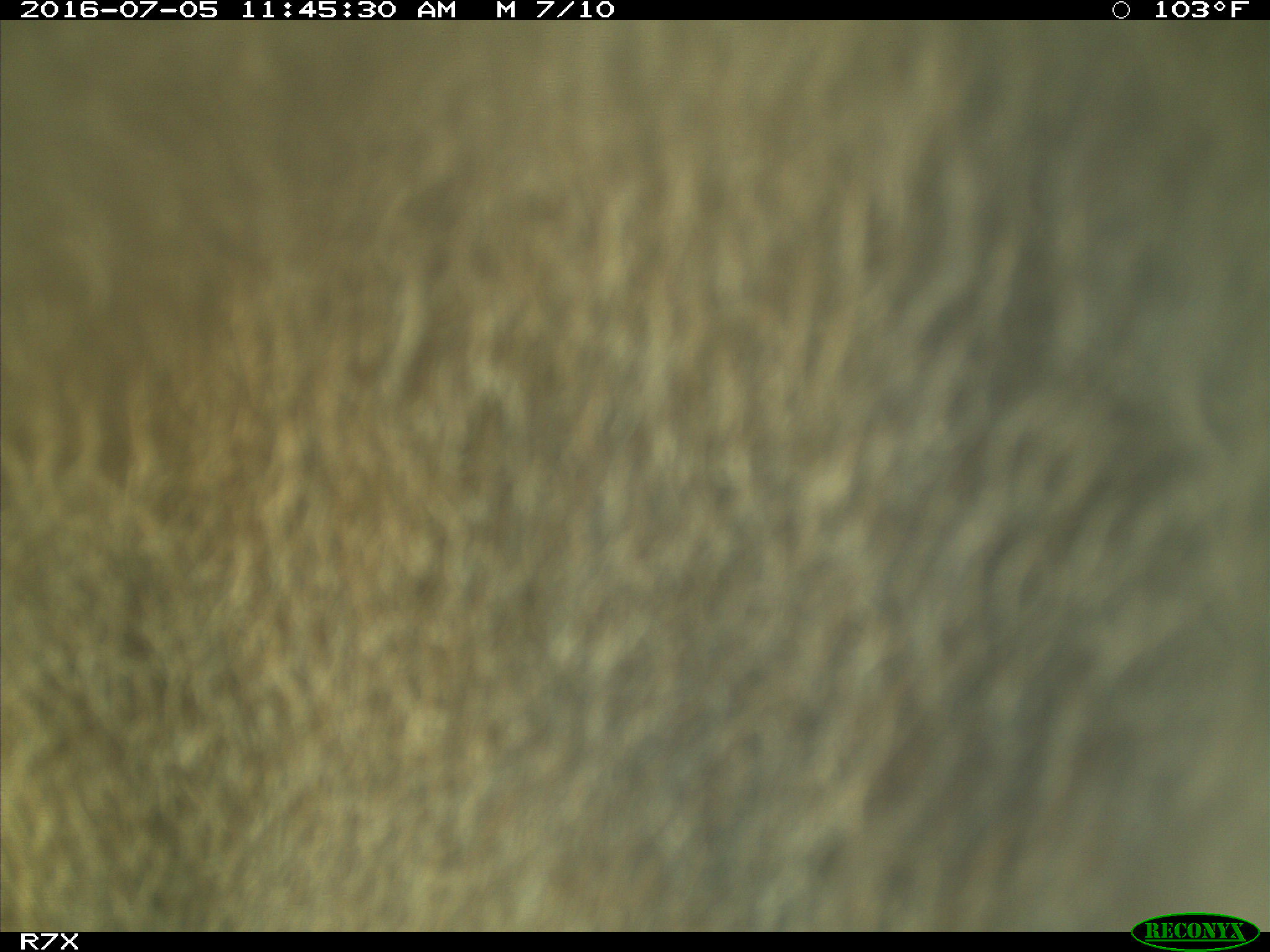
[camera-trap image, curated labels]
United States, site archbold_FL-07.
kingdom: Animalia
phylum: Chordata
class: Mammalia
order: Artiodactyla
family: Bovidae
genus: Bos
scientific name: Bos taurus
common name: domestic cow